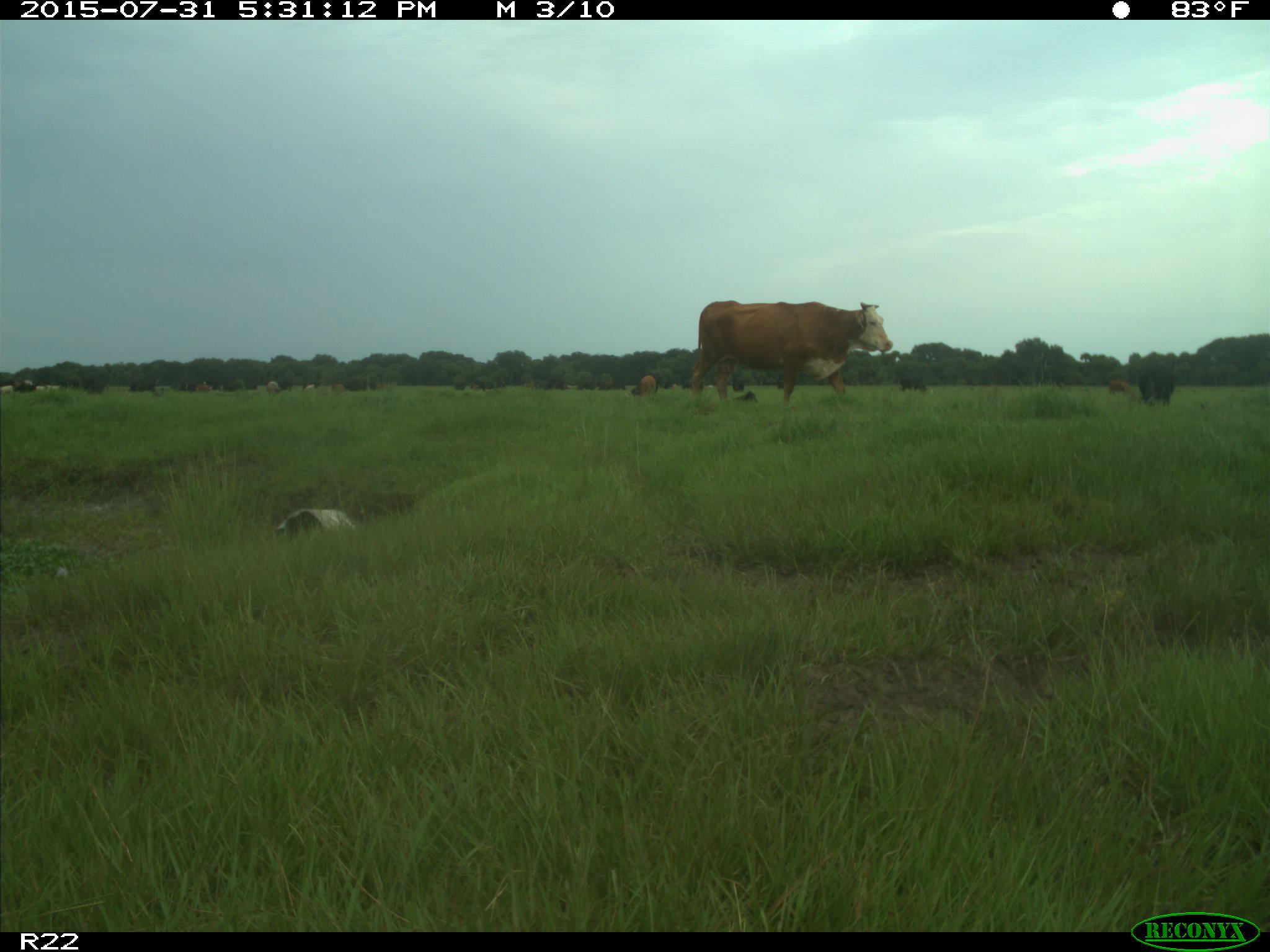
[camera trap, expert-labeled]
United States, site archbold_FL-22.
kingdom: Animalia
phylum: Chordata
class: Mammalia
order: Artiodactyla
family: Bovidae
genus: Bos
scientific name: Bos taurus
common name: domestic cow